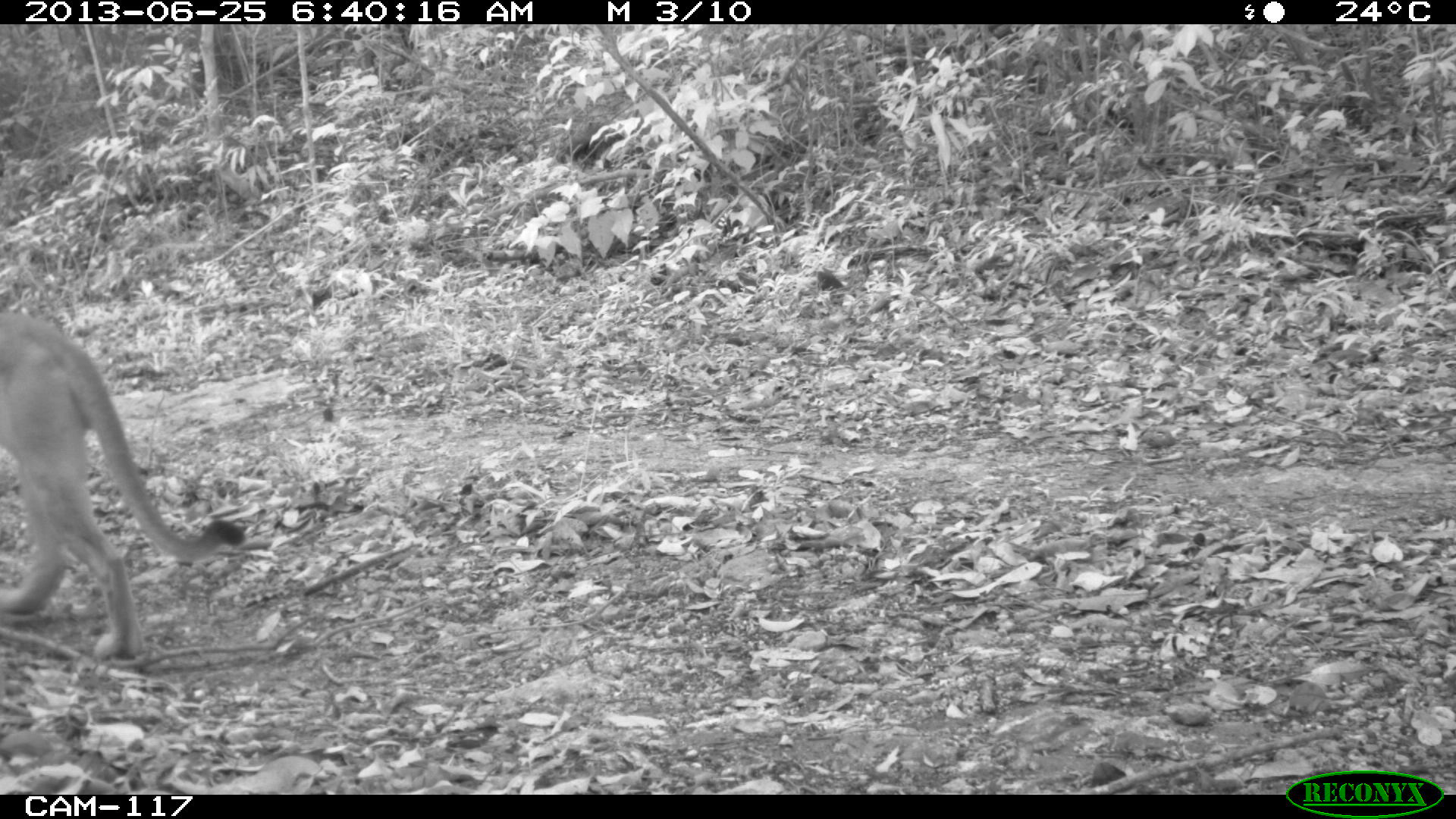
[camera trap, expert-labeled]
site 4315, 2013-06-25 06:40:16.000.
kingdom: Animalia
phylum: Chordata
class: Mammalia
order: Carnivora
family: Felidae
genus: Puma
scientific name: Puma concolor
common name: mountain lion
Puma concolor (mountain lion), count 1, sex female.